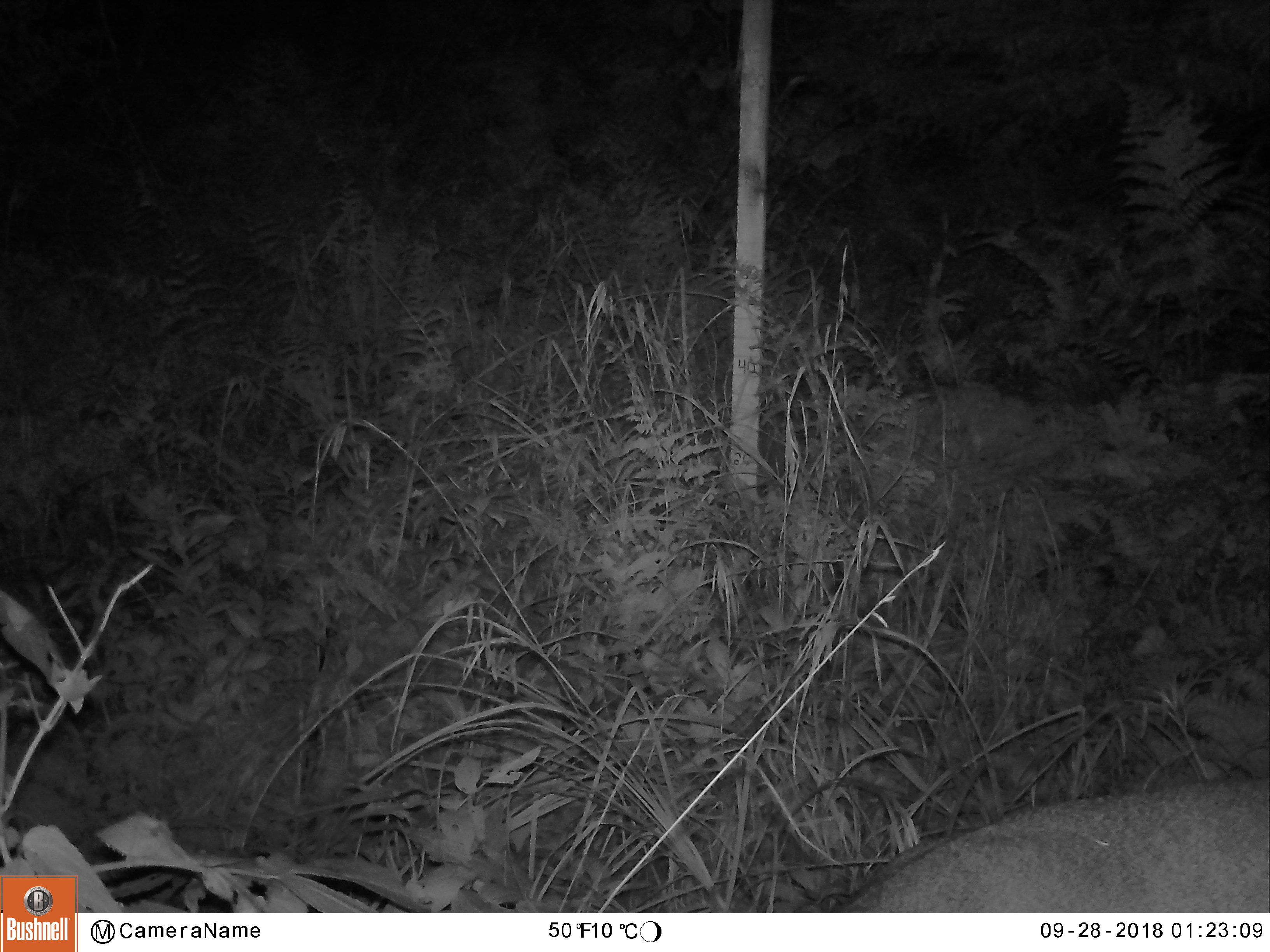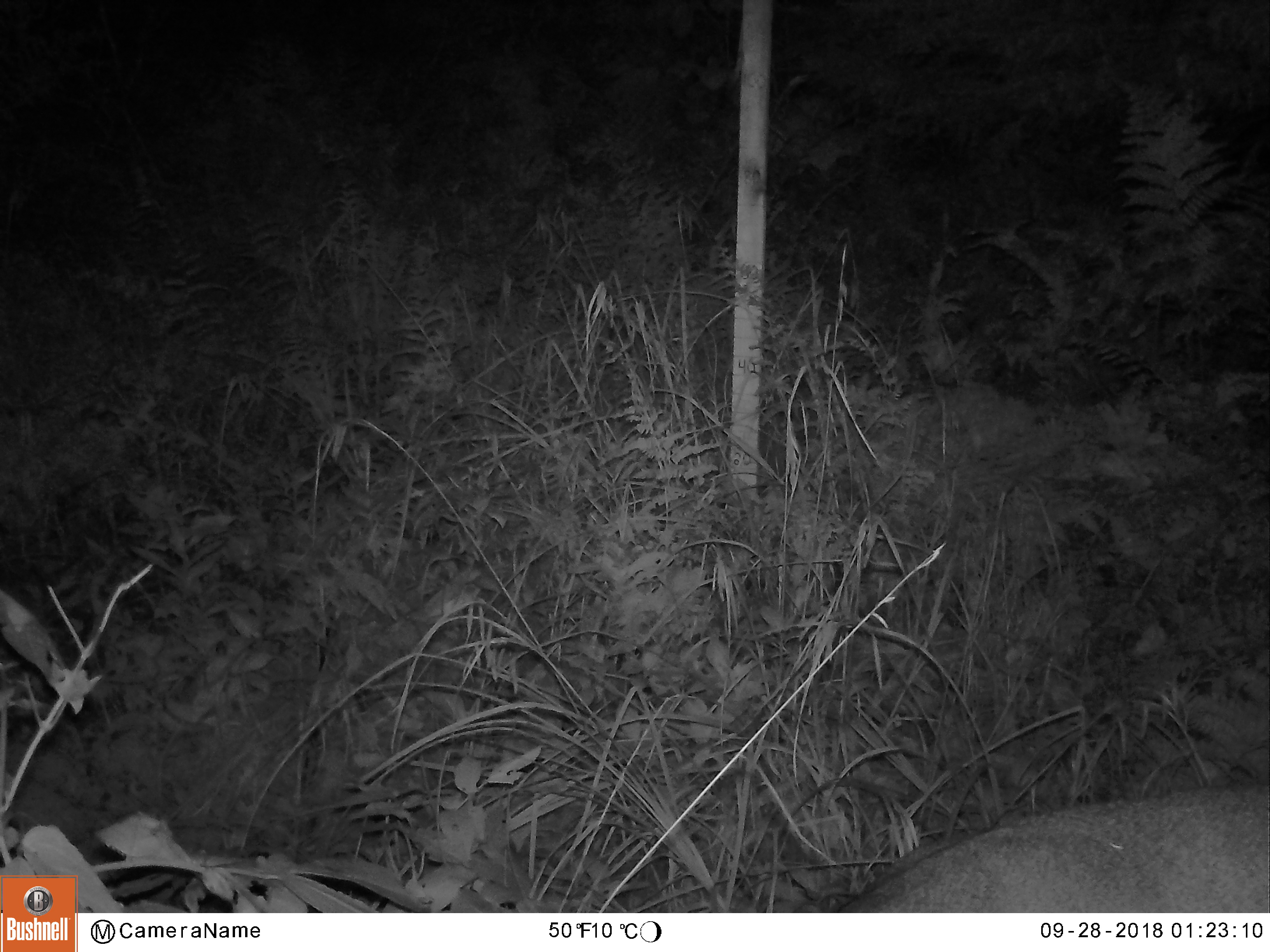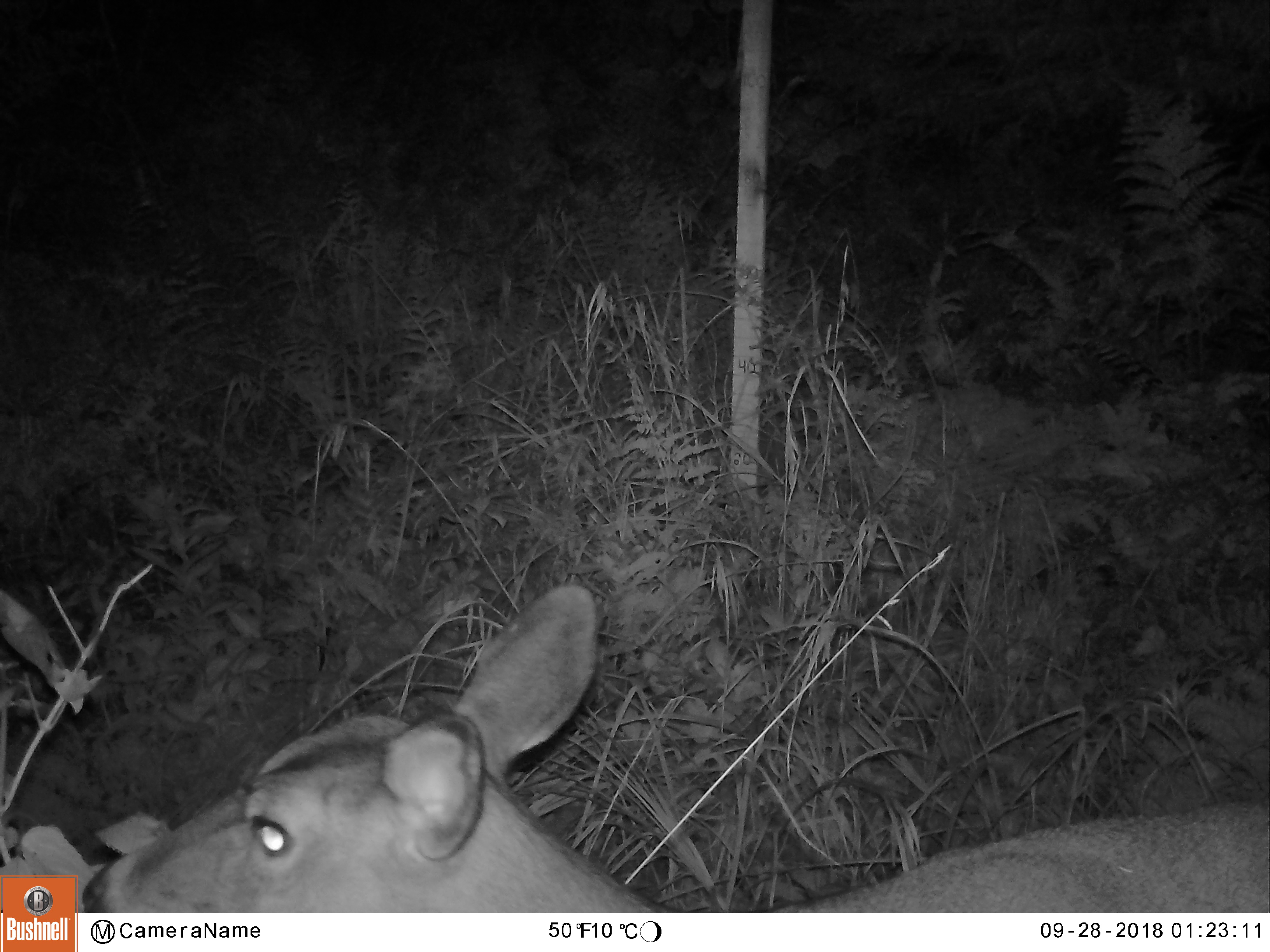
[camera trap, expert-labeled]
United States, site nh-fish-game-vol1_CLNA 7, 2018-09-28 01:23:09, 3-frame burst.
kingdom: Animalia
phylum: Chordata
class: Mammalia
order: Artiodactyla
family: Cervidae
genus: Odocoileus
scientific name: Odocoileus virginianus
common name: white-tailed deer